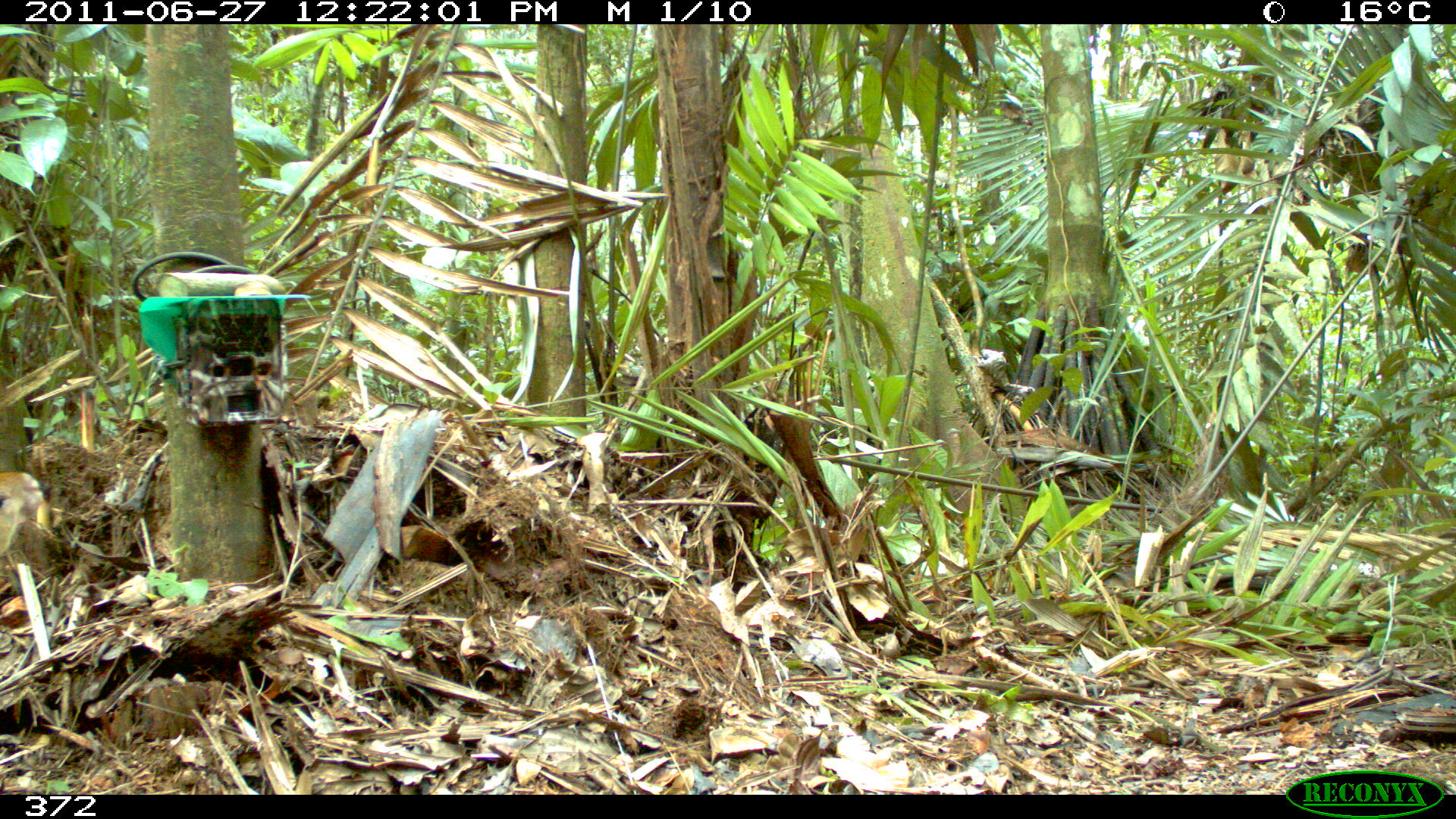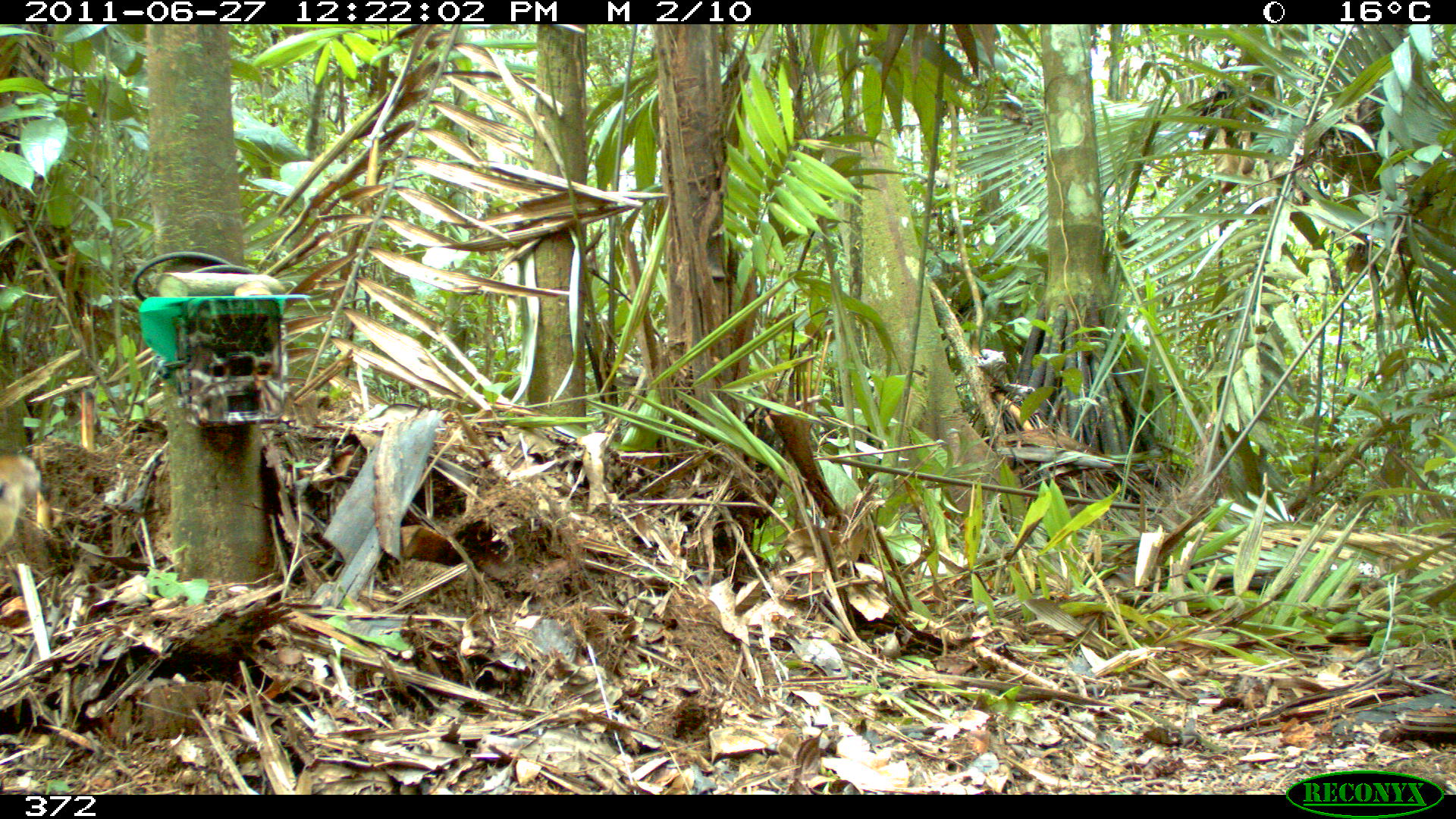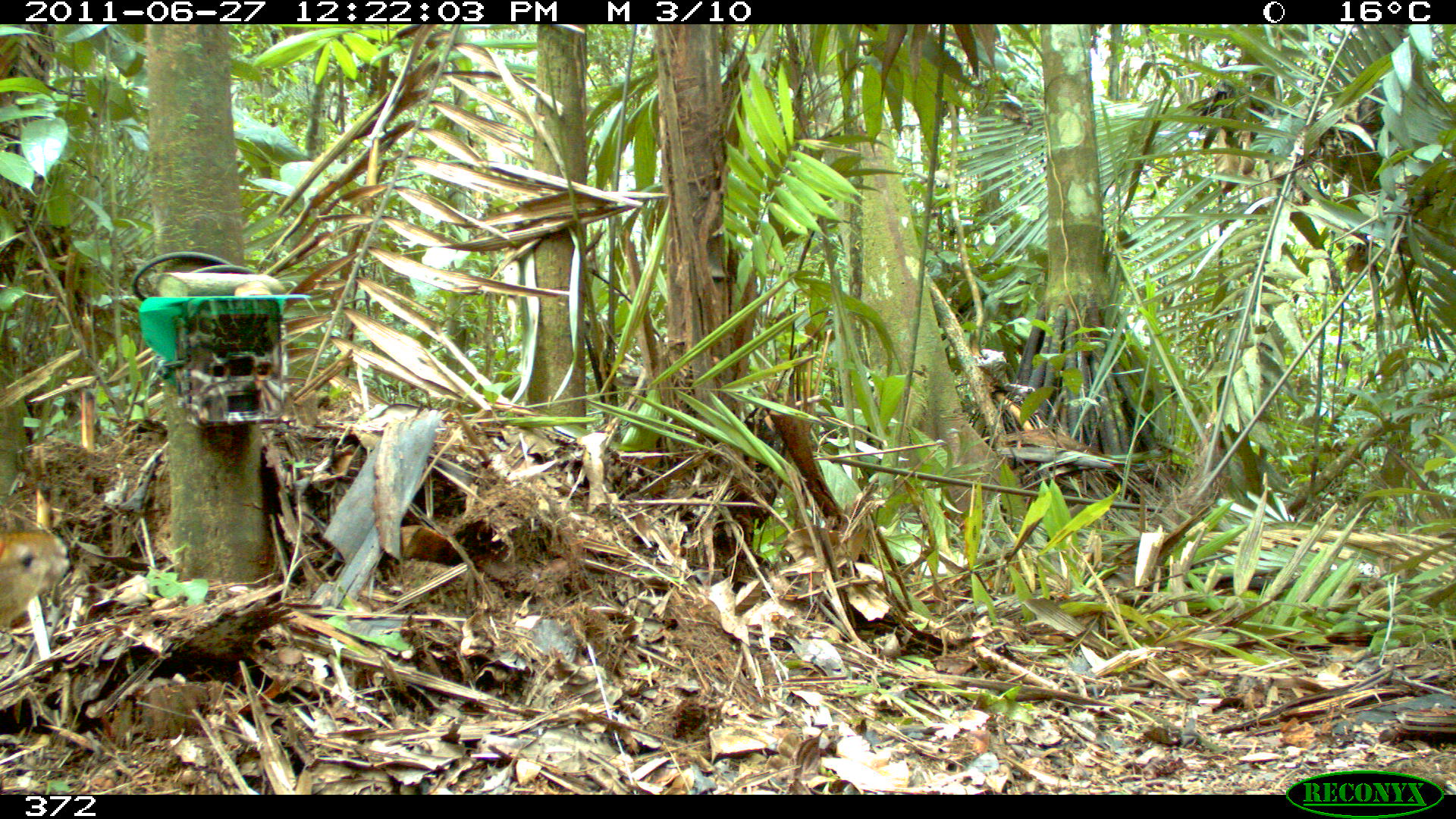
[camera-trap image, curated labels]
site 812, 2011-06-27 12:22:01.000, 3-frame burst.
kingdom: Animalia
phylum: Chordata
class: Mammalia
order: Rodentia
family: Dasyproctidae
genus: Dasyprocta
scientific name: Dasyprocta punctata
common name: central american agouti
Dasyprocta punctata (central american agouti).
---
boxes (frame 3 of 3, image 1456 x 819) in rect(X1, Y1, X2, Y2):
dasyprocta punctata: rect(0, 527, 69, 627)